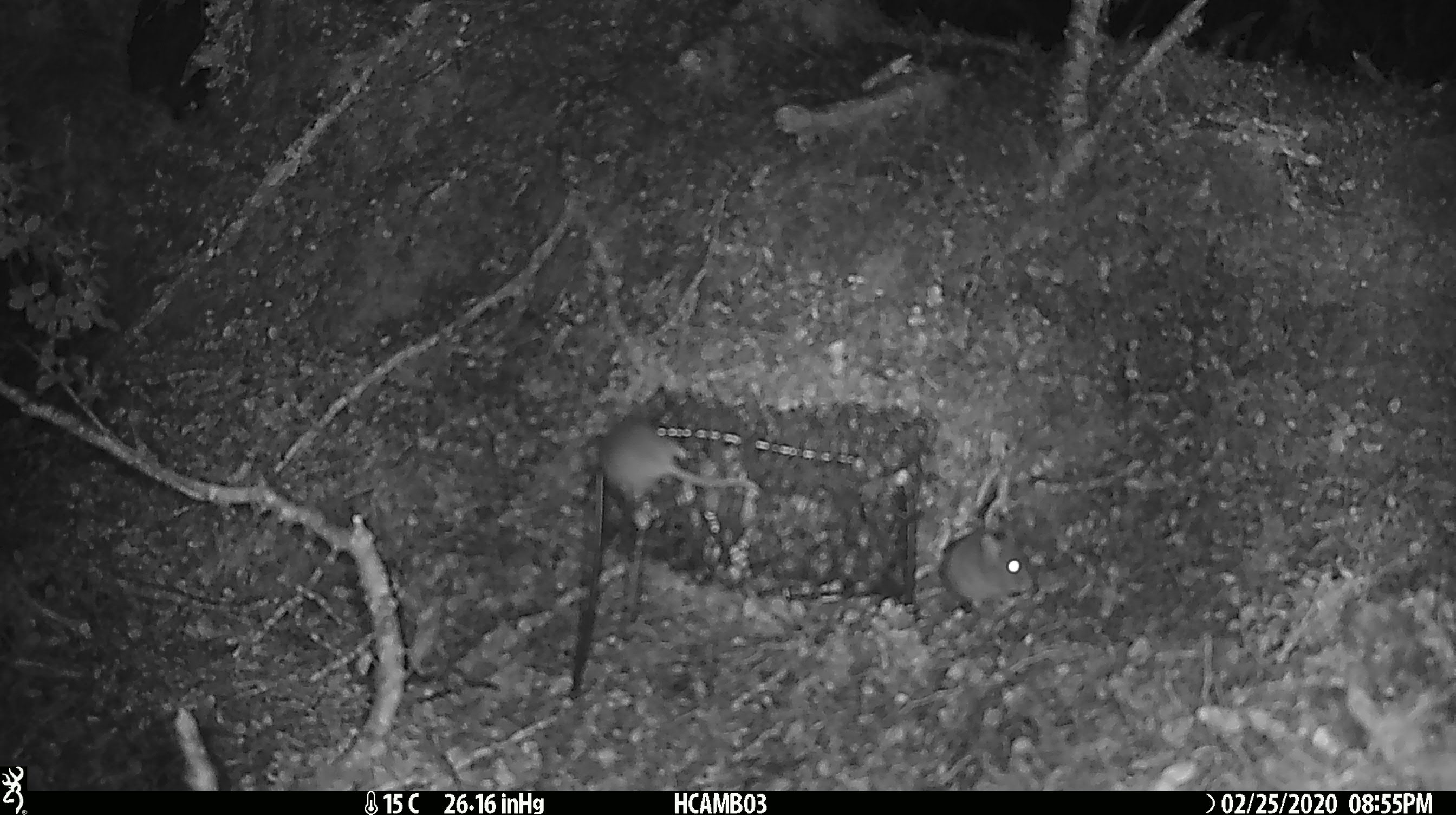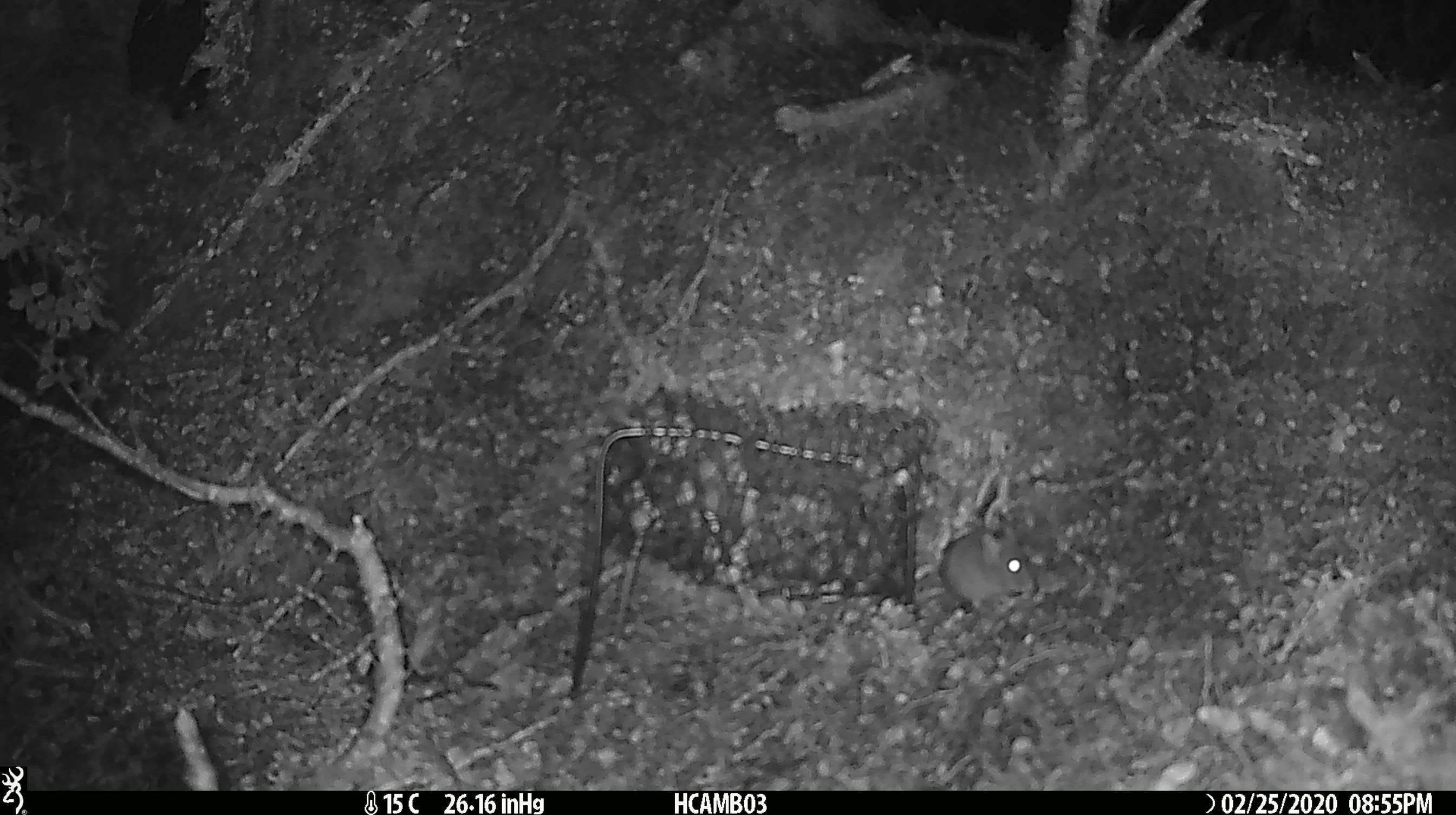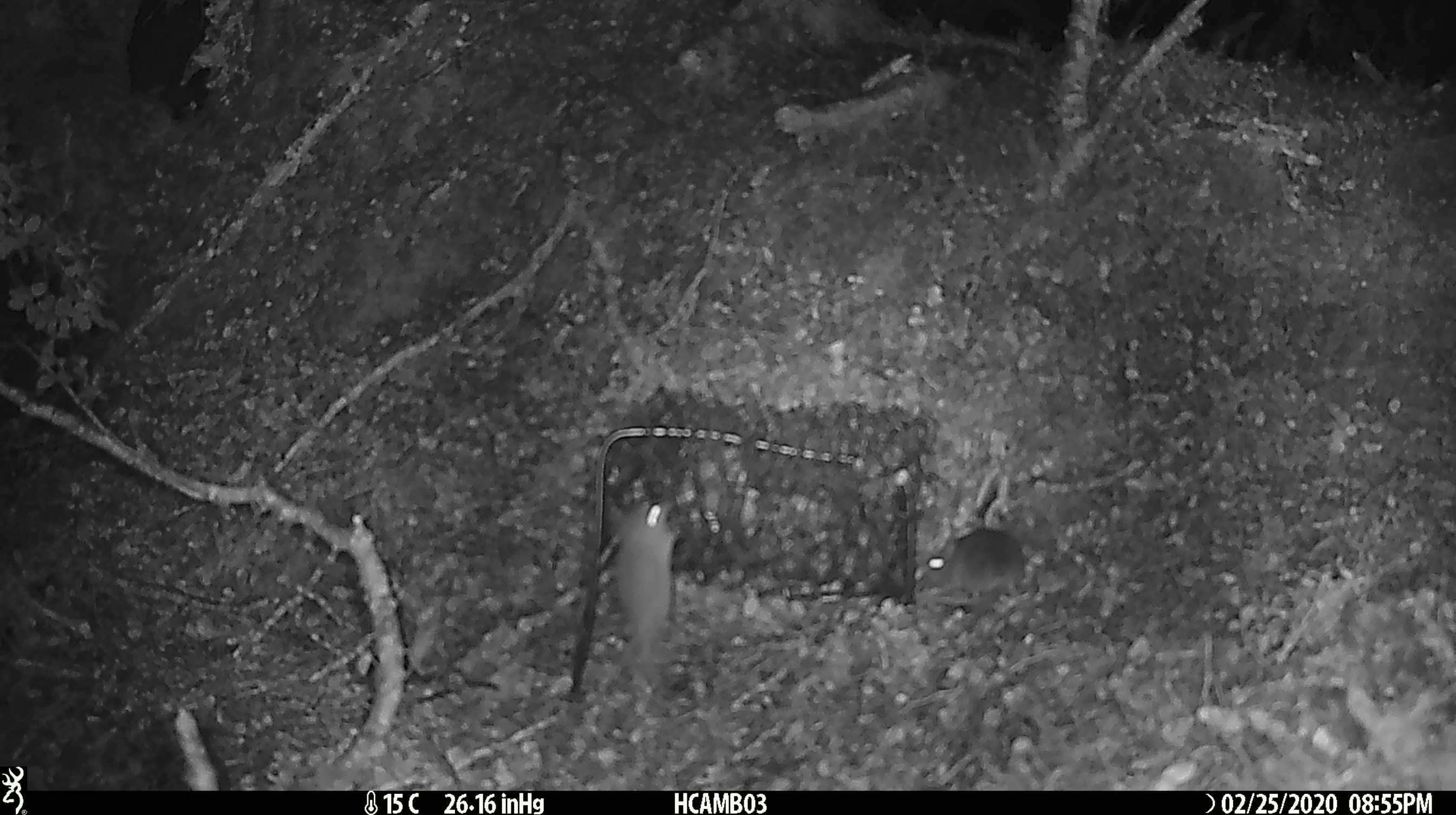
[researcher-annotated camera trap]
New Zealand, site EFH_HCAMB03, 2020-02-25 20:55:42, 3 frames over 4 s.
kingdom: Animalia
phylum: Chordata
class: Mammalia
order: Rodentia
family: Muridae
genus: Mus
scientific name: Mus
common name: mouse